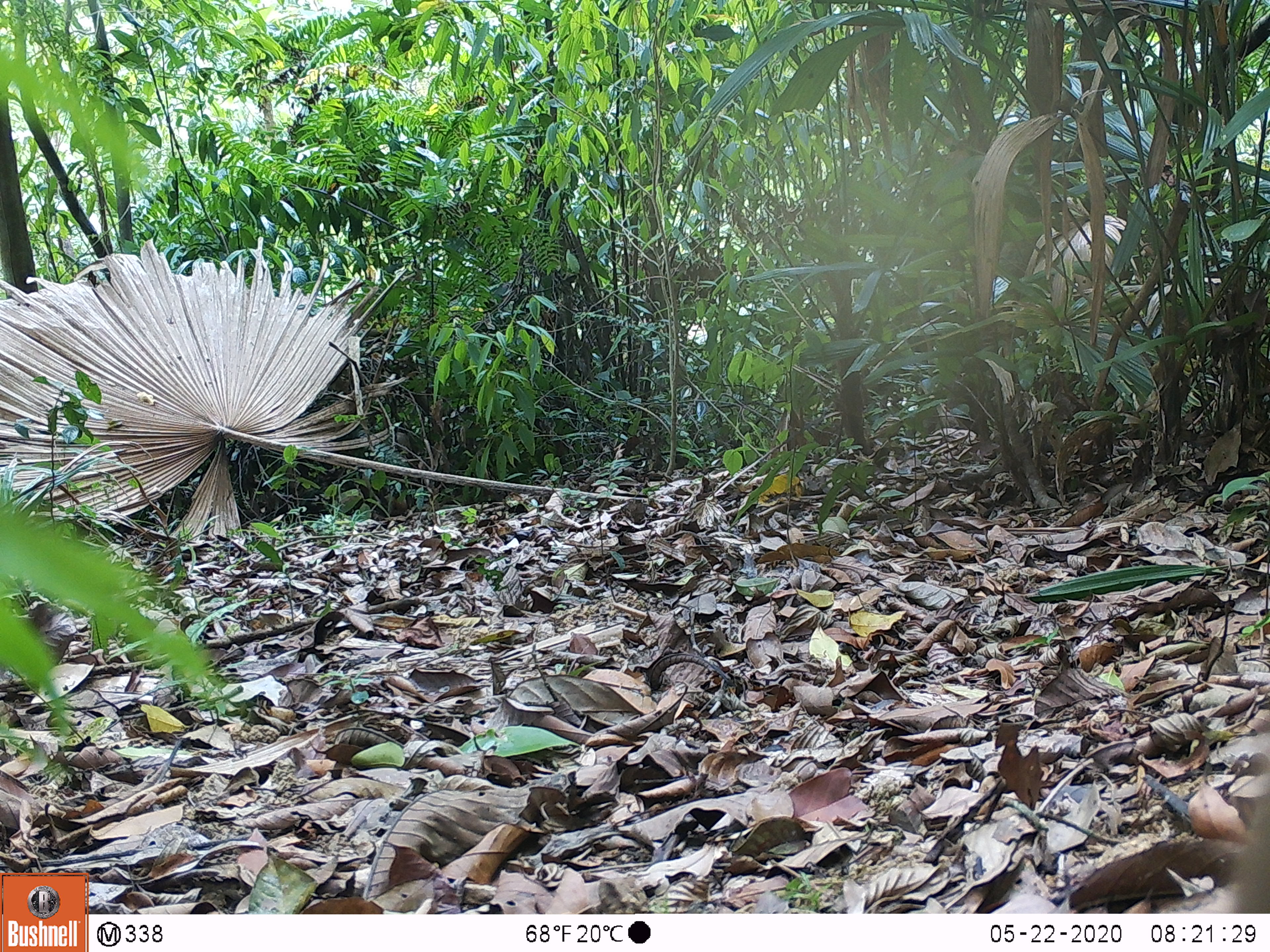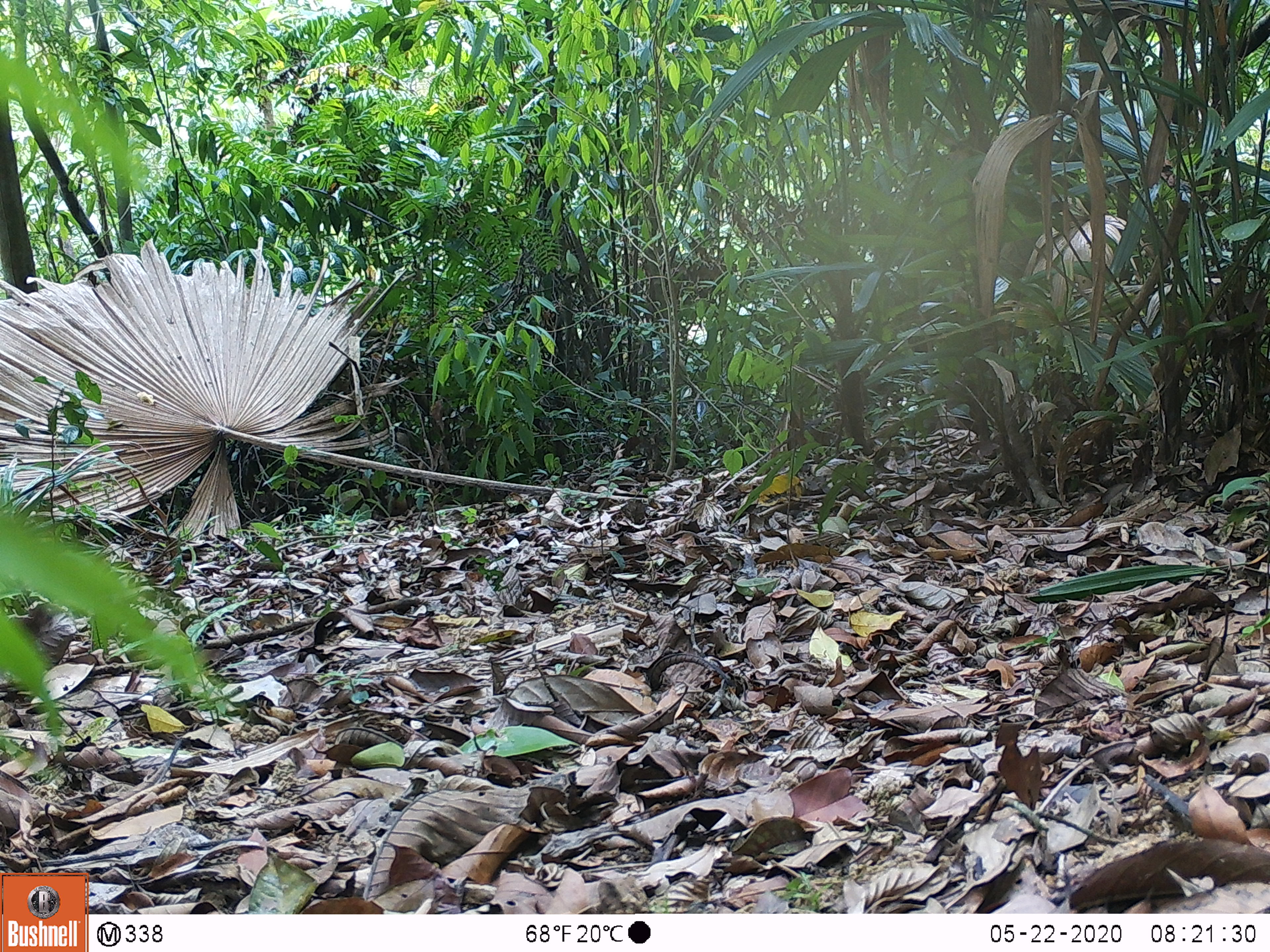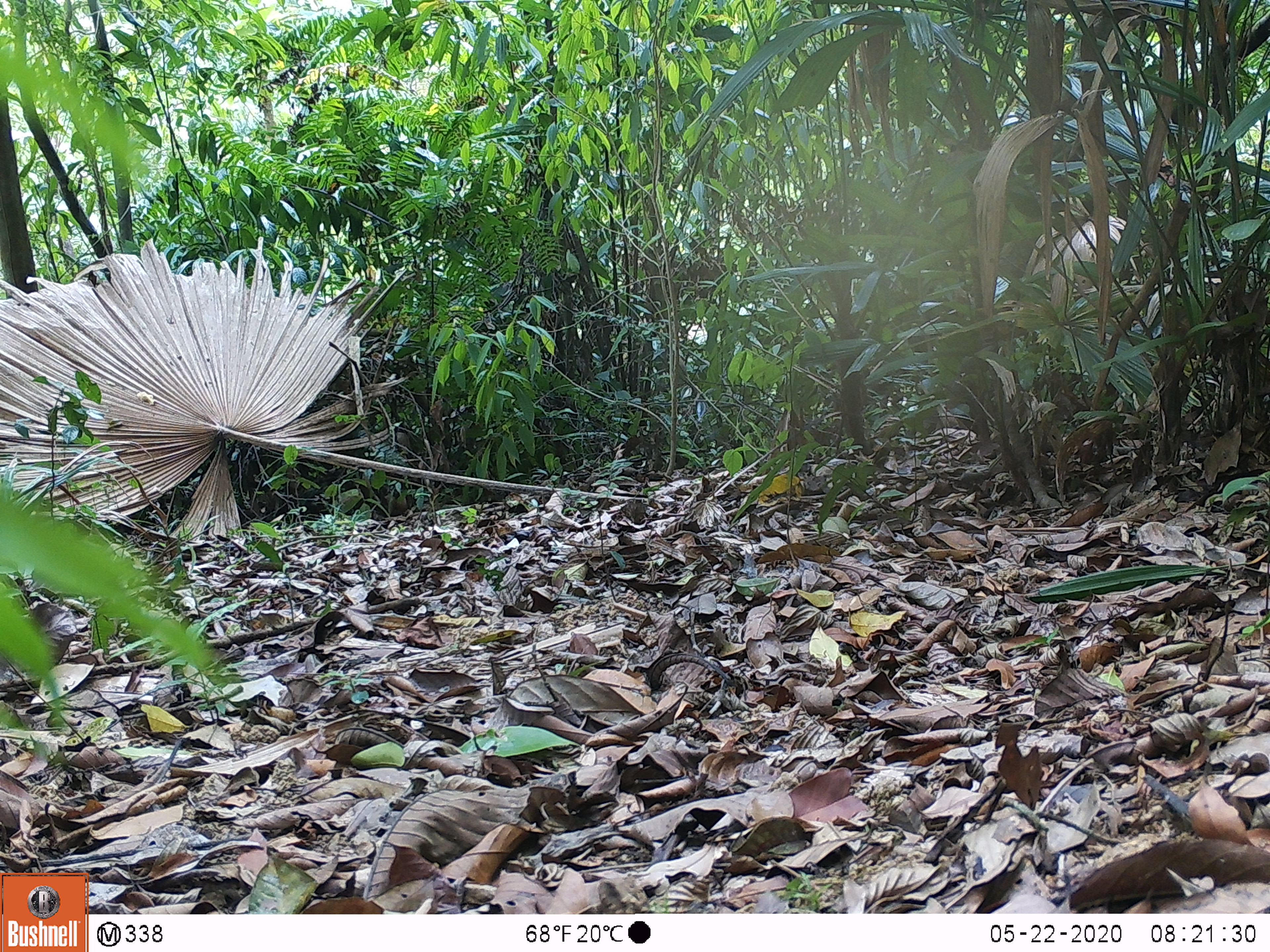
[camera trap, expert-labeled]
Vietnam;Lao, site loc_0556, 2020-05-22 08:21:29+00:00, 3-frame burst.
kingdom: Animalia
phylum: Chordata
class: Mammalia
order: Primates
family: Cercopithecidae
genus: Macaca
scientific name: Macaca arctoides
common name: stump-tailed macaque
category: stump tailed macaque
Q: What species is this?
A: Stump tailed macaque (stump-tailed macaque) (Macaca arctoides).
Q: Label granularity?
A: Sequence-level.